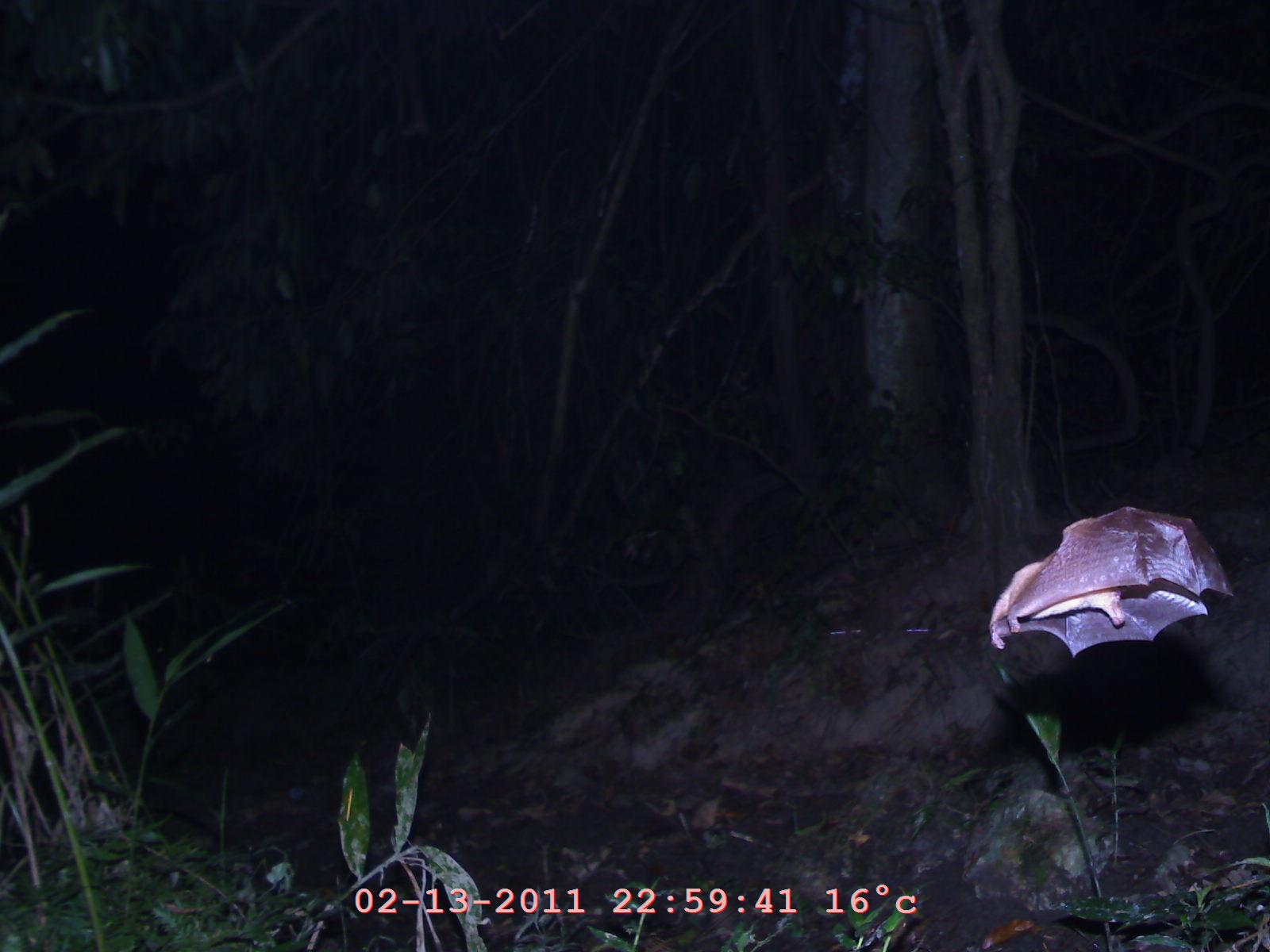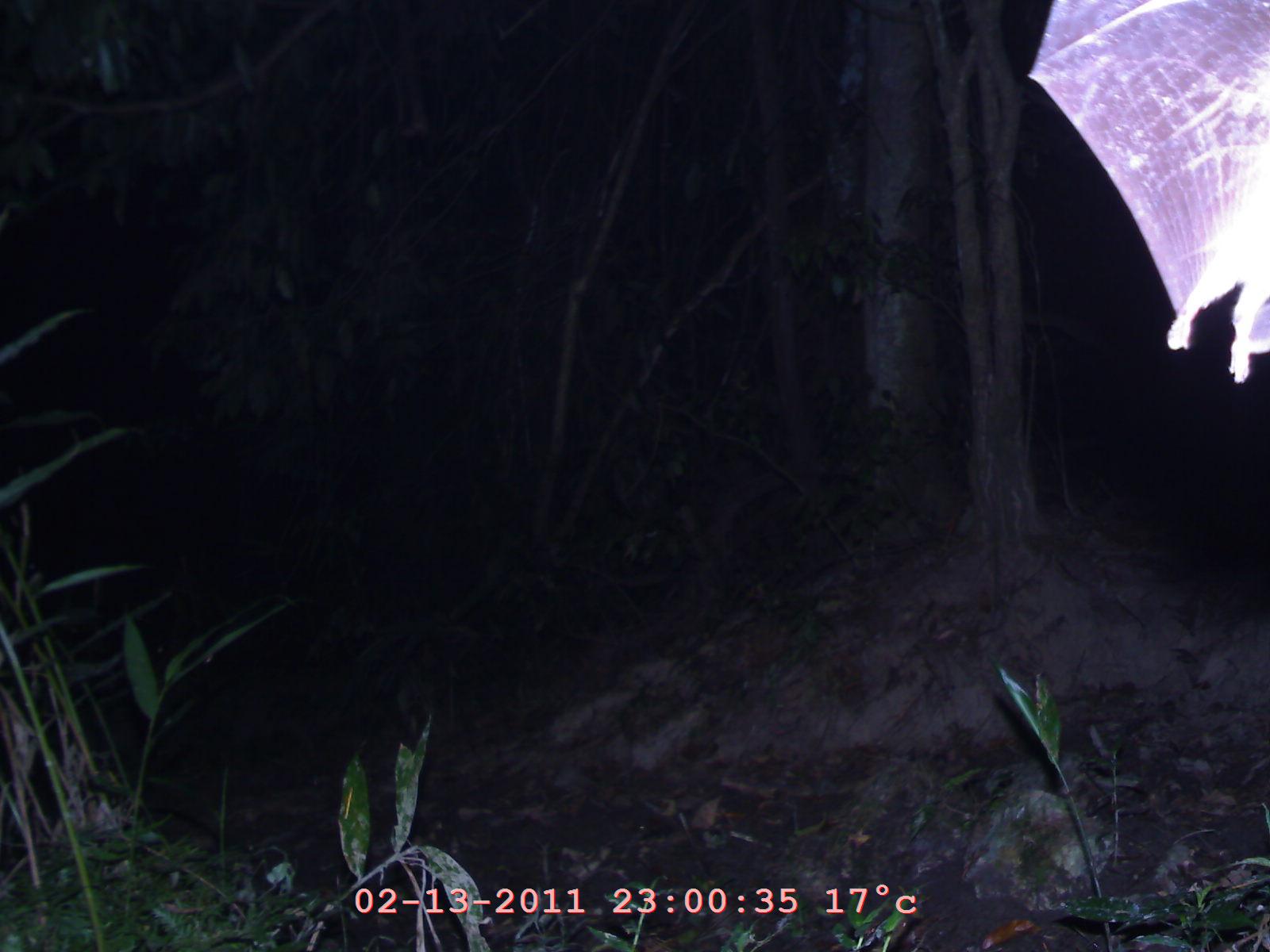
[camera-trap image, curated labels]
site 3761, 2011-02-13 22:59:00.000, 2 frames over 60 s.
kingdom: Animalia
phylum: Chordata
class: Mammalia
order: Chiroptera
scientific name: Chiroptera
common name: bats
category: unknown bat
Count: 1.